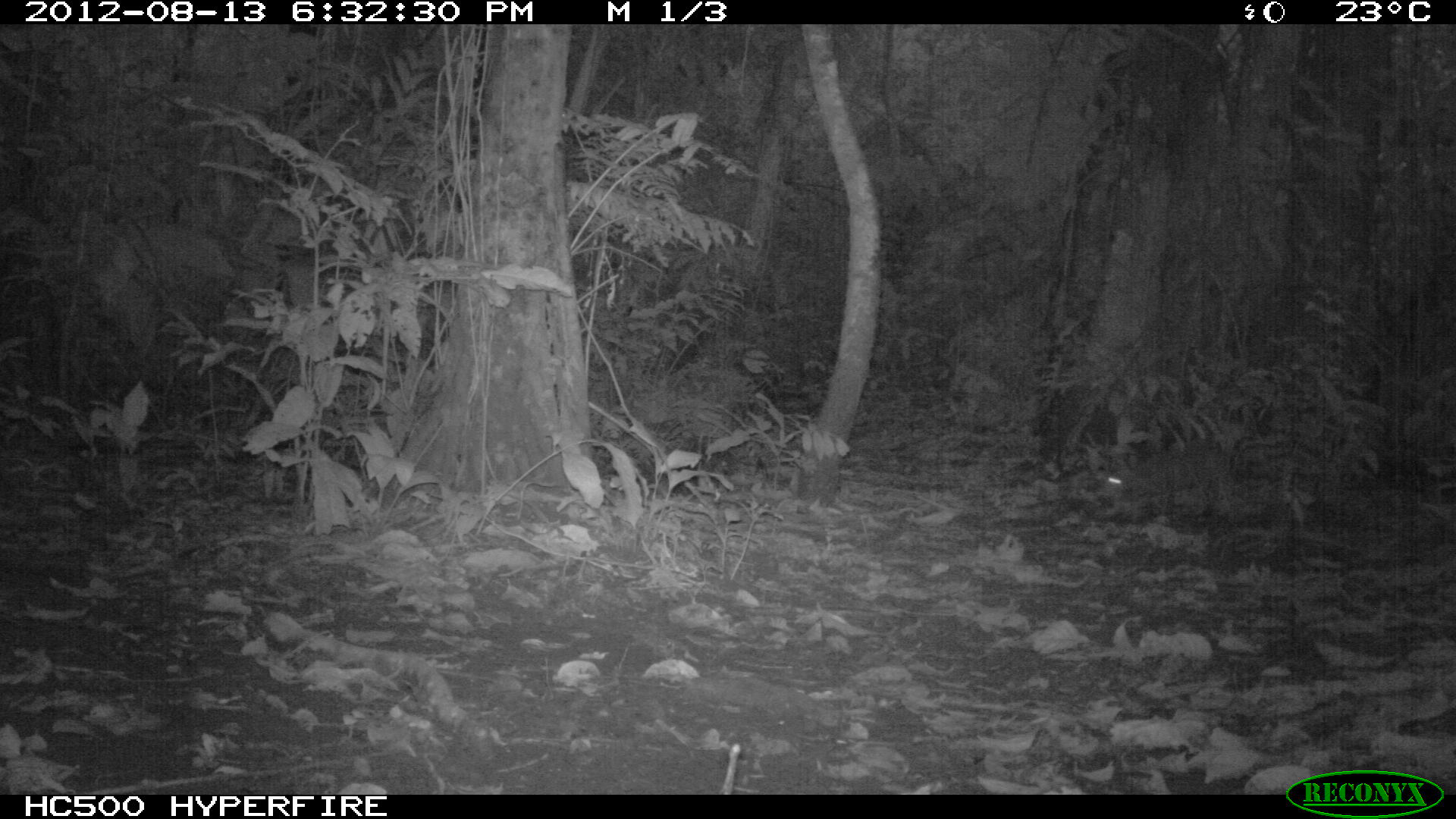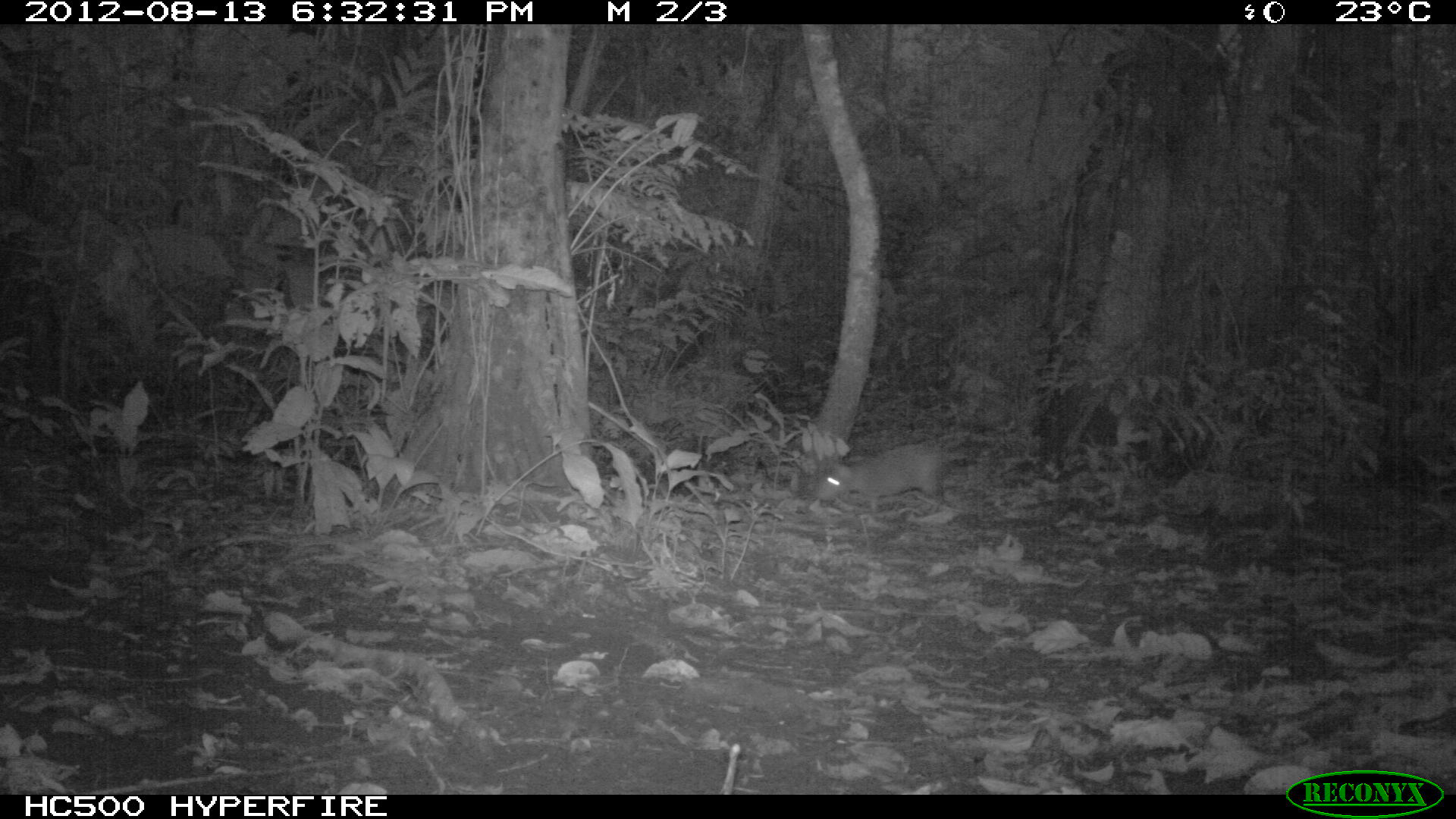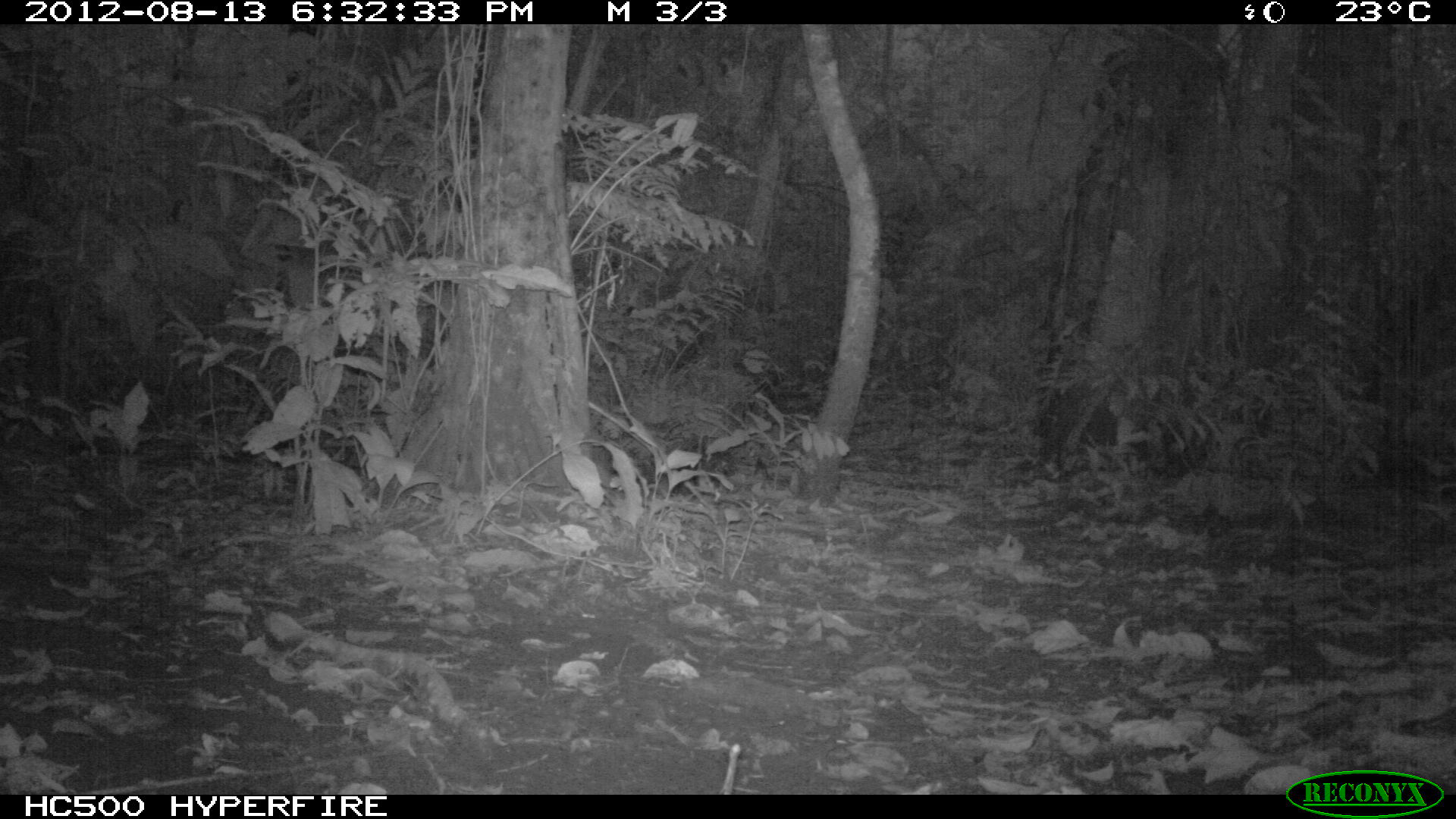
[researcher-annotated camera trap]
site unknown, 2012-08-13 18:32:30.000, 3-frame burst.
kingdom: Animalia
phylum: Chordata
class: Mammalia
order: Rodentia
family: Dasyproctidae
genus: Dasyprocta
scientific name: Dasyprocta punctata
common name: central american agouti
Dasyprocta punctata (central american agouti).